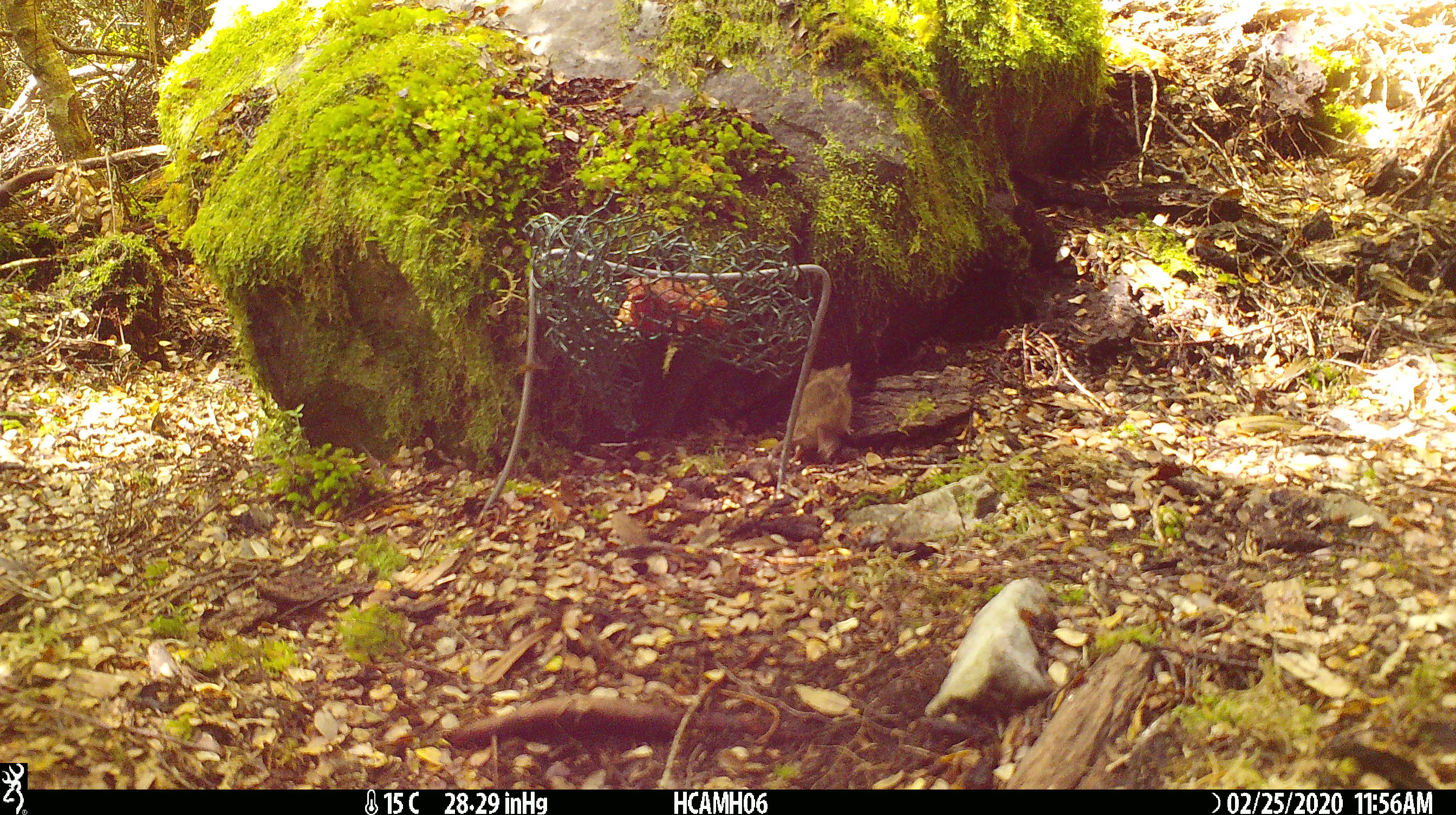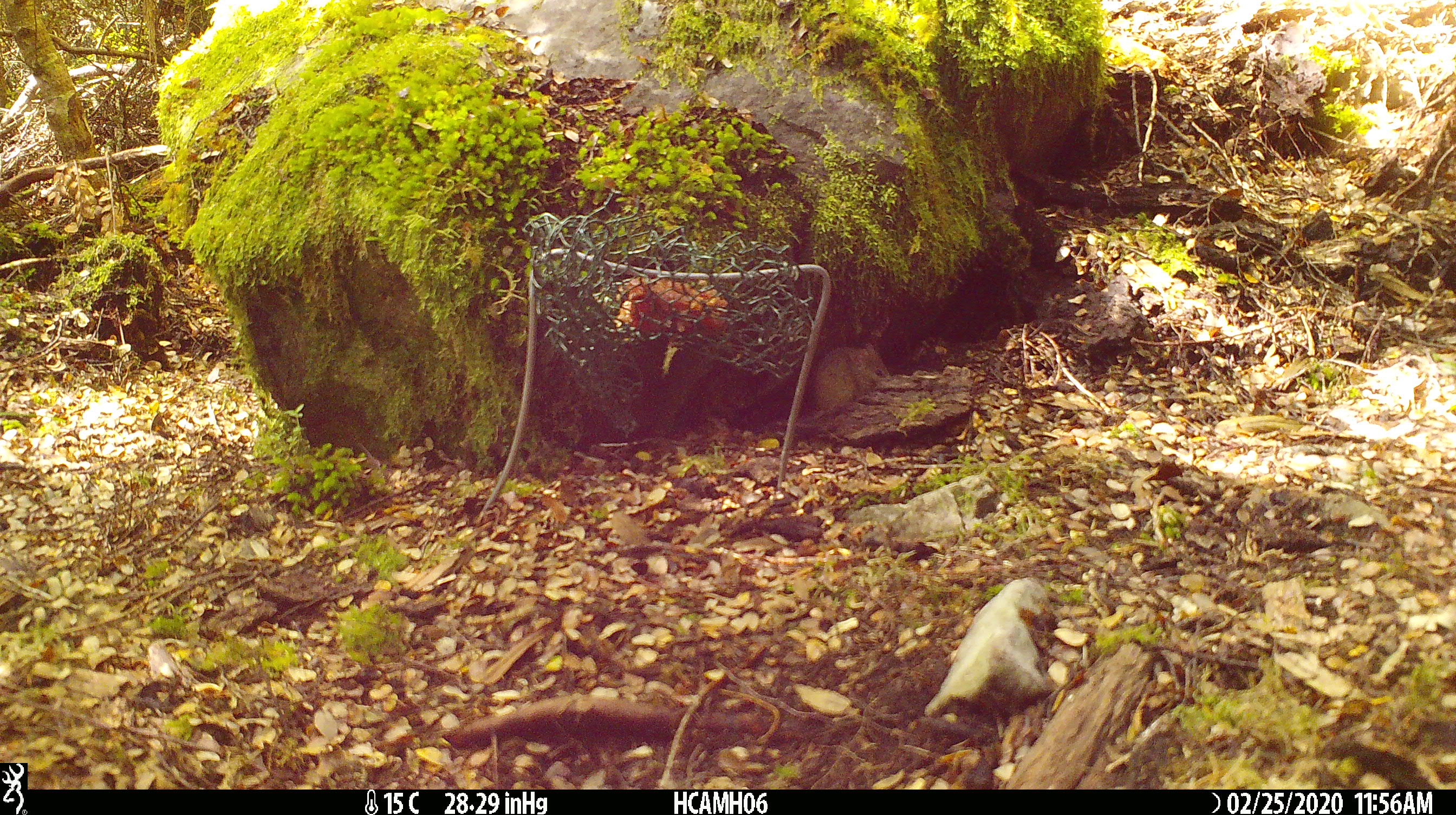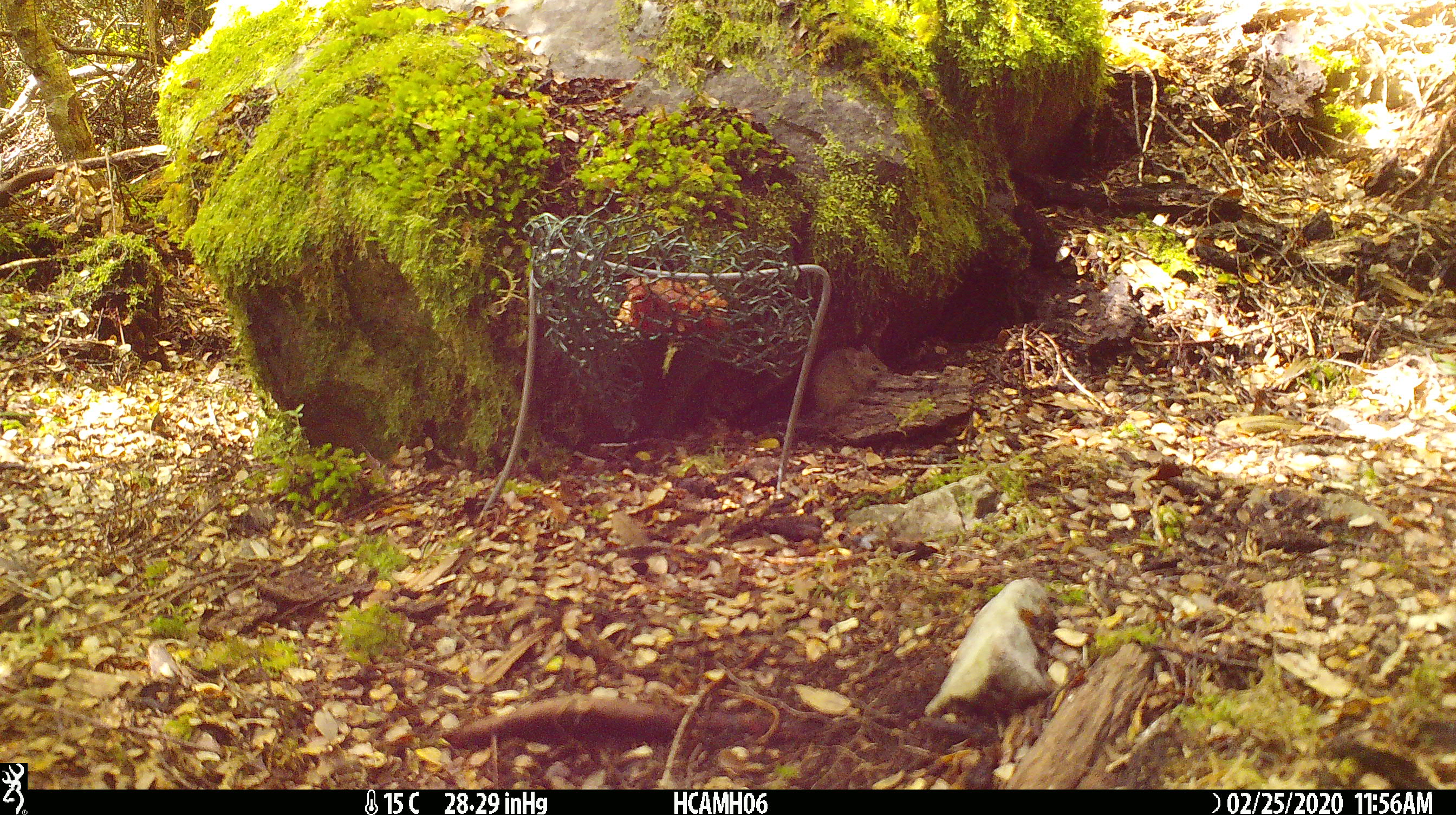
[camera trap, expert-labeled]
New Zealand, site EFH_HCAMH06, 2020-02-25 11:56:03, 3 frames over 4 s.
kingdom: Animalia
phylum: Chordata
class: Mammalia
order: Rodentia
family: Muridae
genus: Mus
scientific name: Mus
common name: mouse